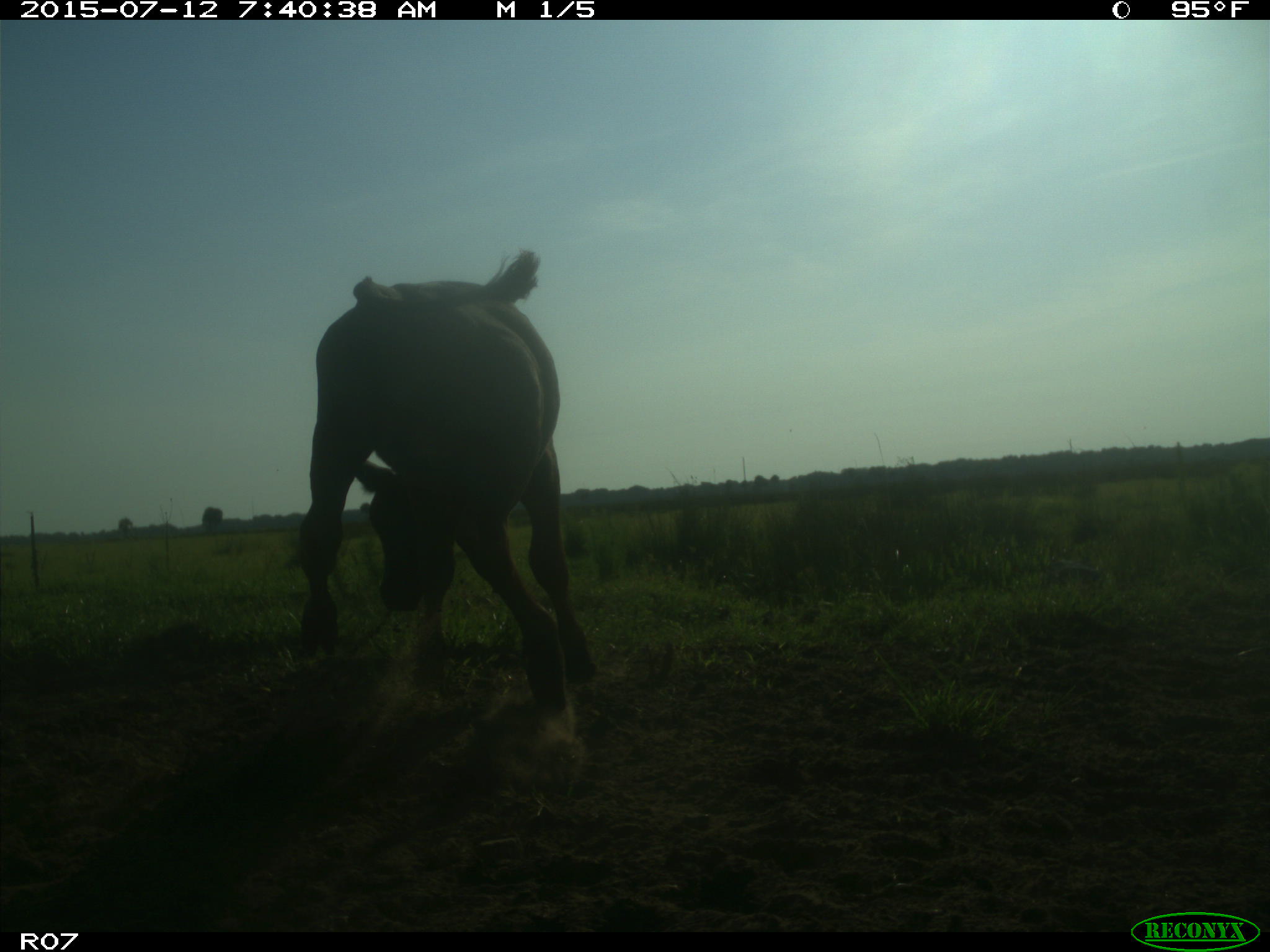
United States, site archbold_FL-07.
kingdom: Animalia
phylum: Chordata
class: Mammalia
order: Artiodactyla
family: Bovidae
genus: Bos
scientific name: Bos taurus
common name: domestic cow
Bos taurus (domestic cow).